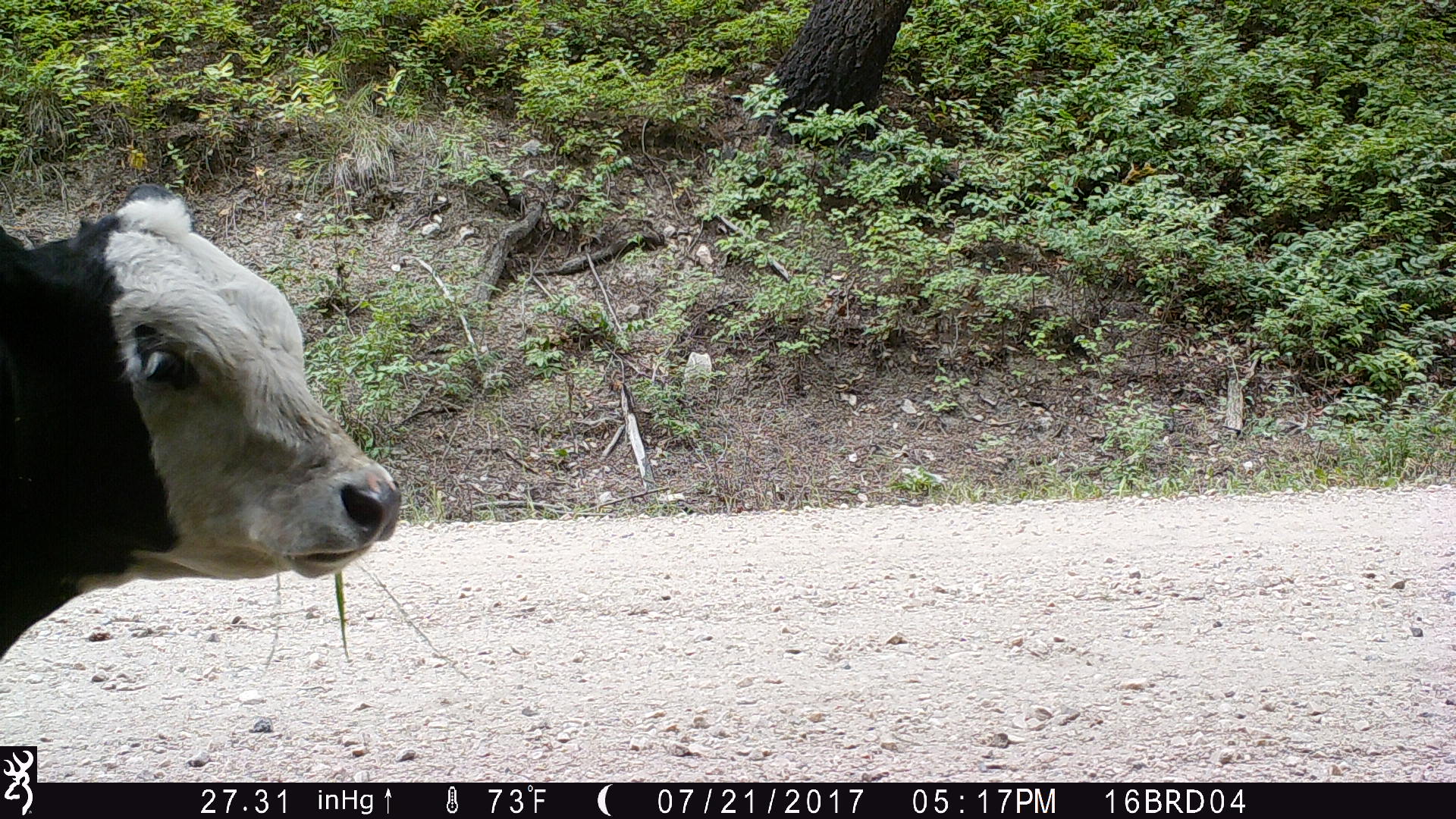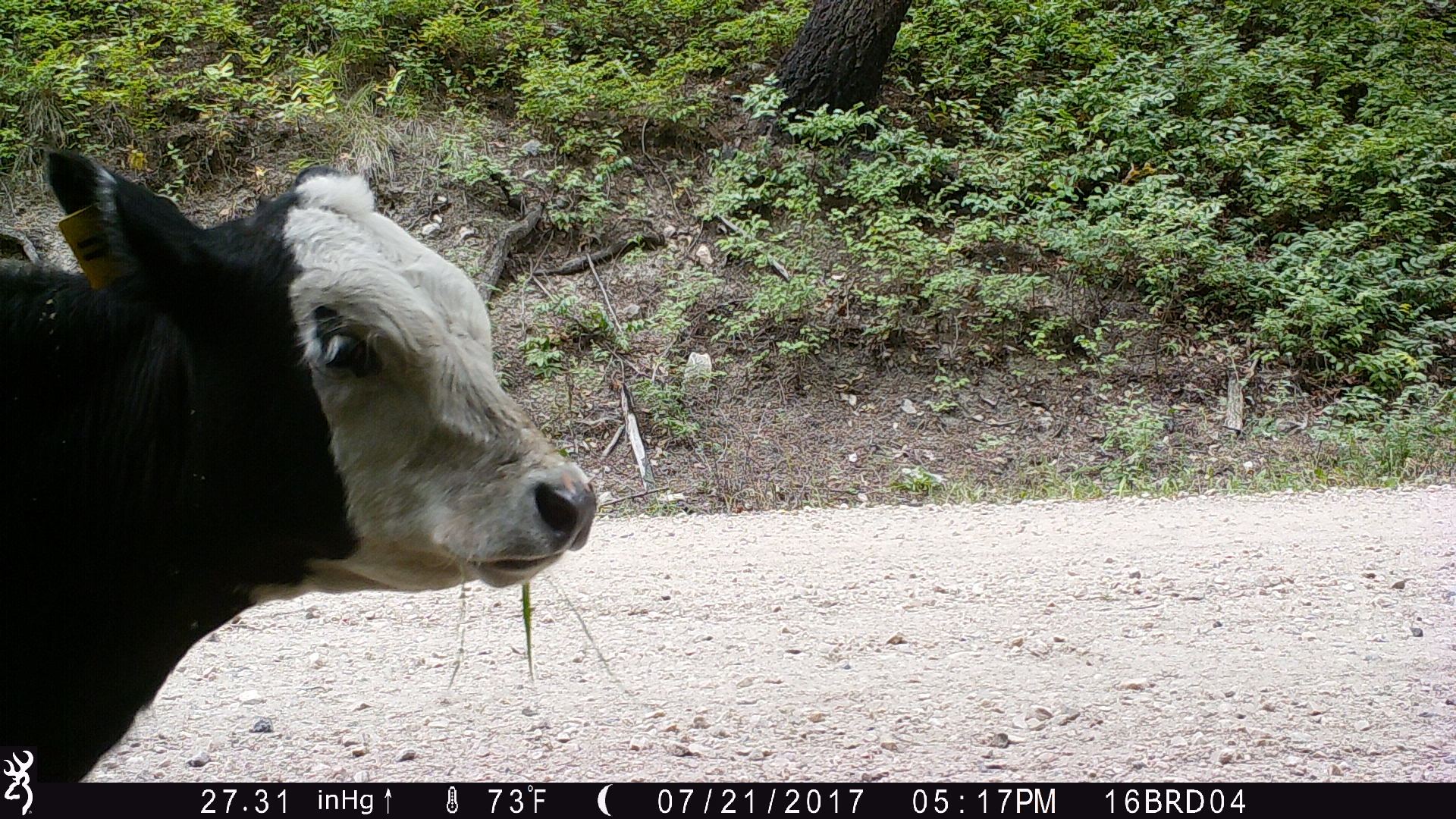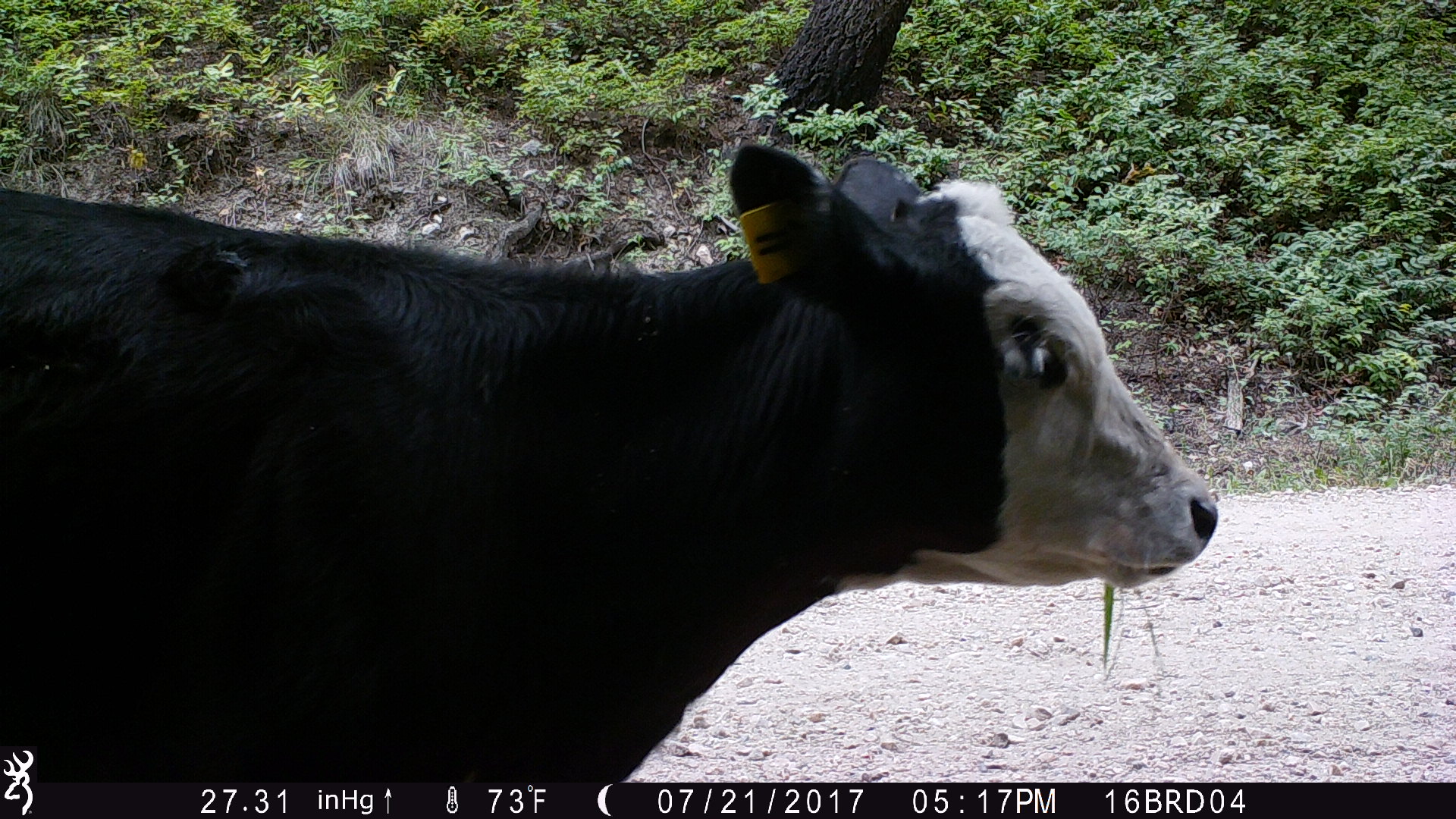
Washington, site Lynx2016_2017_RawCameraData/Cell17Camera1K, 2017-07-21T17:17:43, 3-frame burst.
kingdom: Animalia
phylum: Chordata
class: Mammalia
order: Artiodactyla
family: Bovidae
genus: Bos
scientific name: Bos taurus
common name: domestic cattle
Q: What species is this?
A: Domestic cattle (Bos taurus).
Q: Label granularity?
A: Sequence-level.